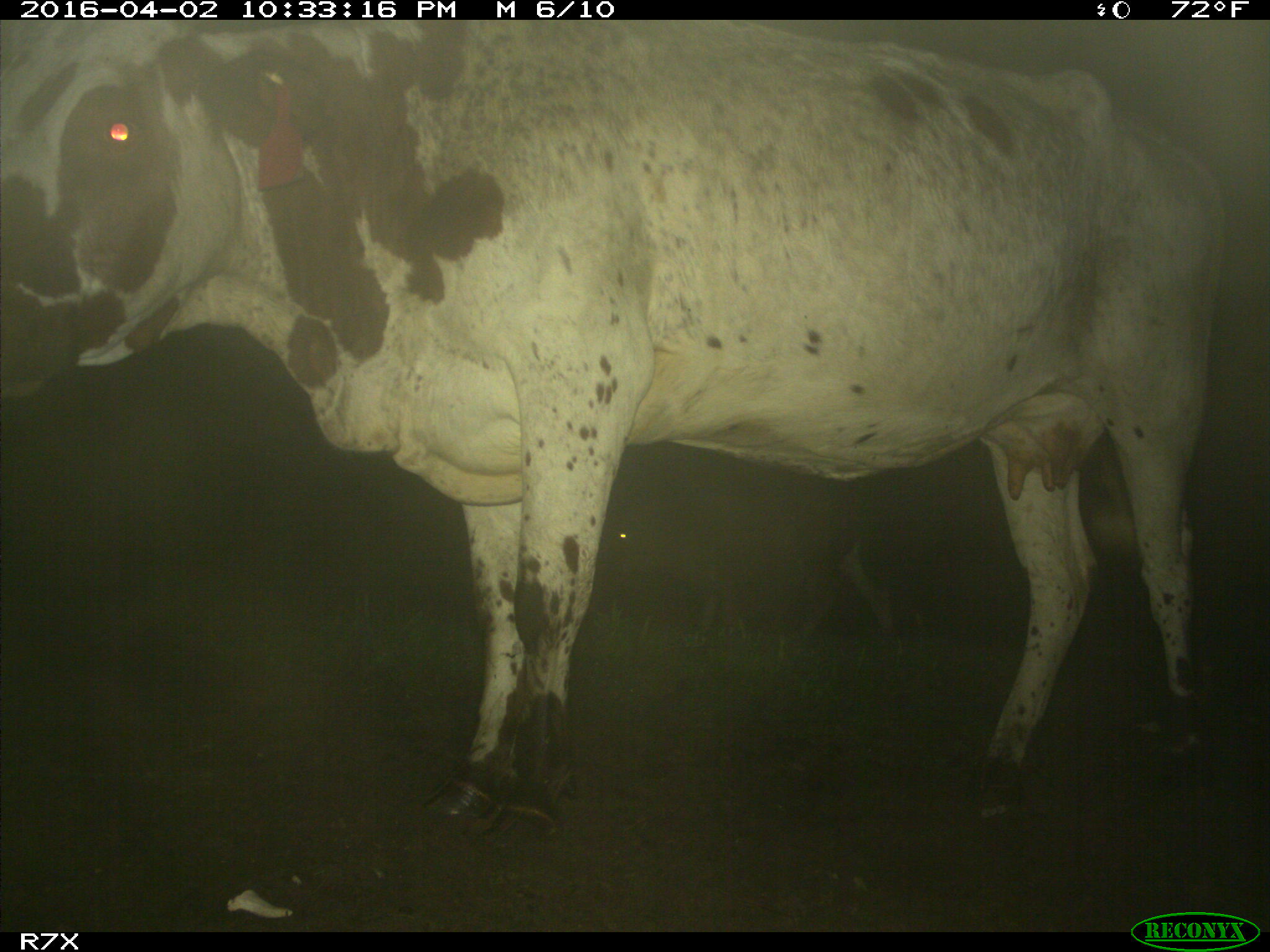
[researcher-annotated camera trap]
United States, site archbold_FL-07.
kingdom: Animalia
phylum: Chordata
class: Mammalia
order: Artiodactyla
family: Bovidae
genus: Bos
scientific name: Bos taurus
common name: domestic cow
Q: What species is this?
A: Bos taurus (domestic cow).